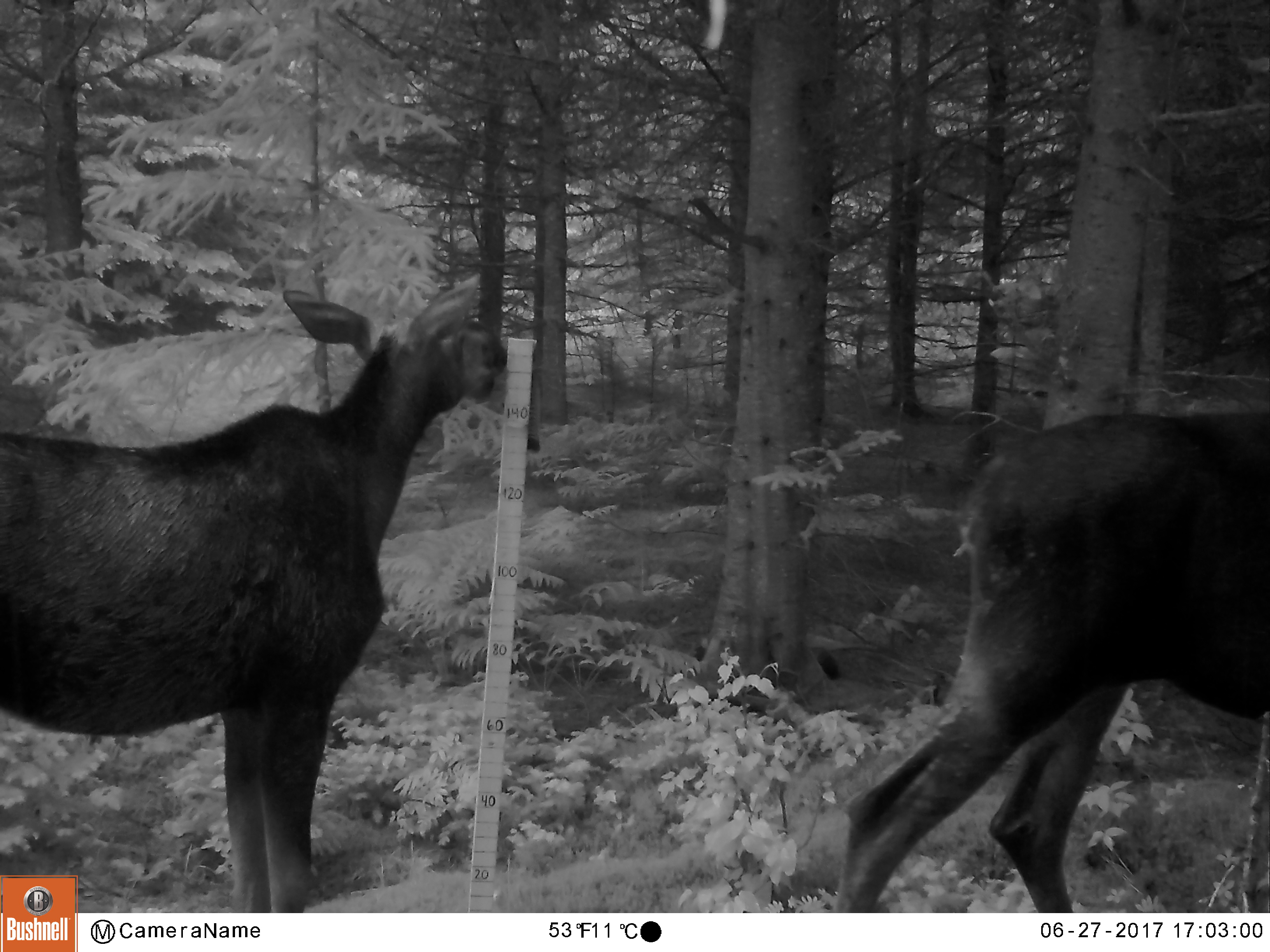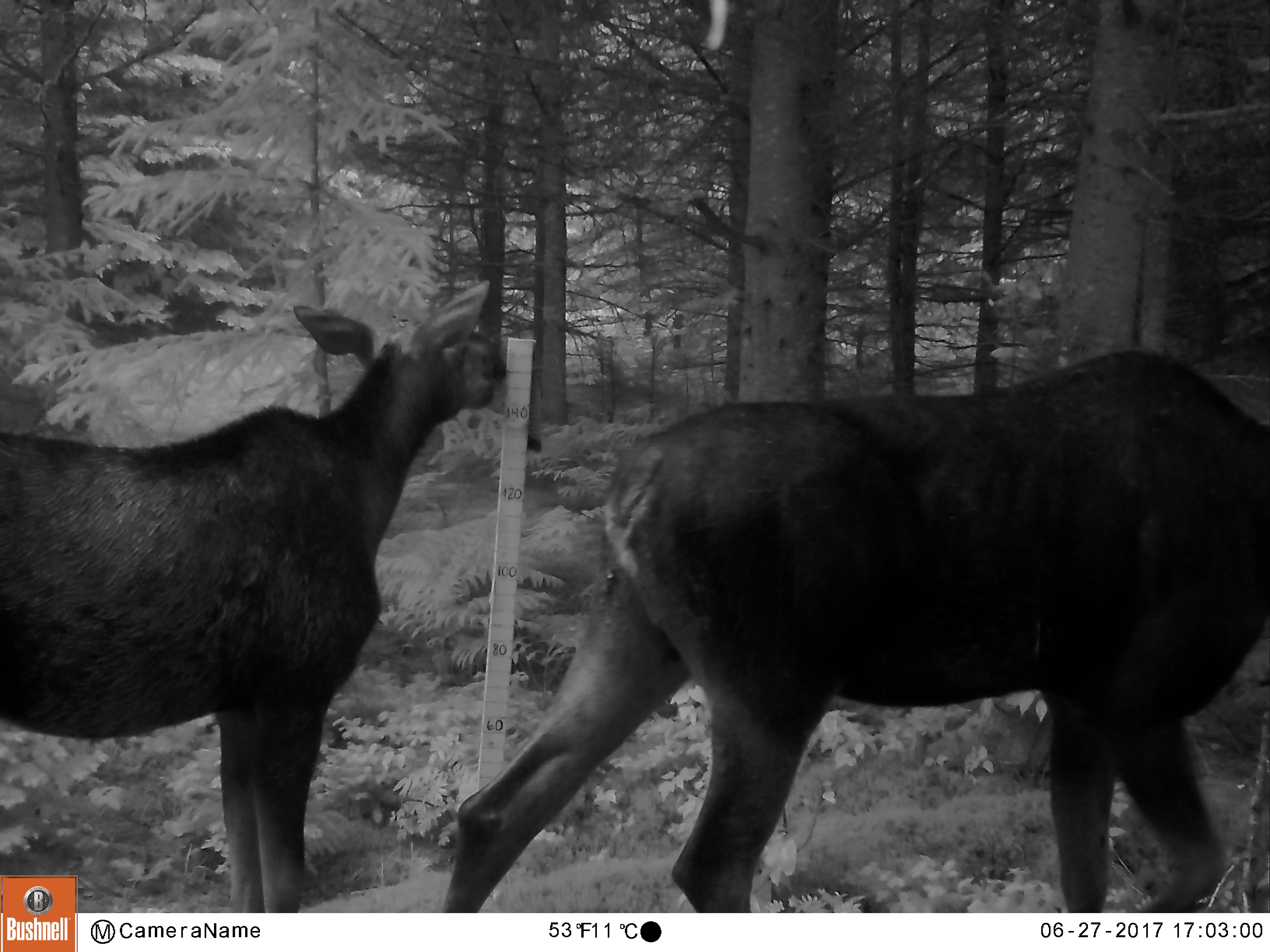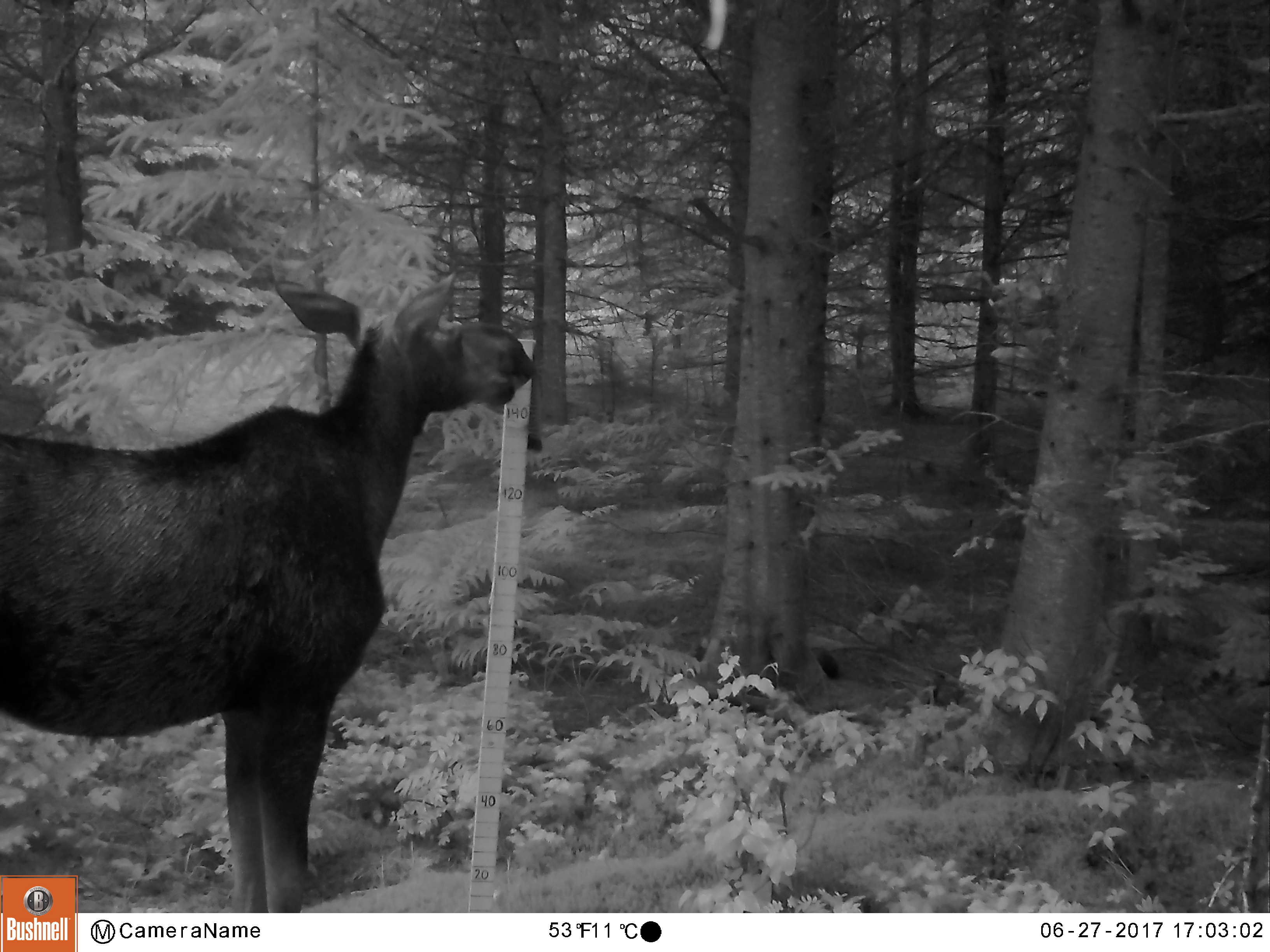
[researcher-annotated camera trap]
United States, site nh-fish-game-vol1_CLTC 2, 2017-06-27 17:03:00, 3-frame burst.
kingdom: Animalia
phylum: Chordata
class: Mammalia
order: Artiodactyla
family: Cervidae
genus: Alces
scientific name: Alces alces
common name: moose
Moose (Alces alces).